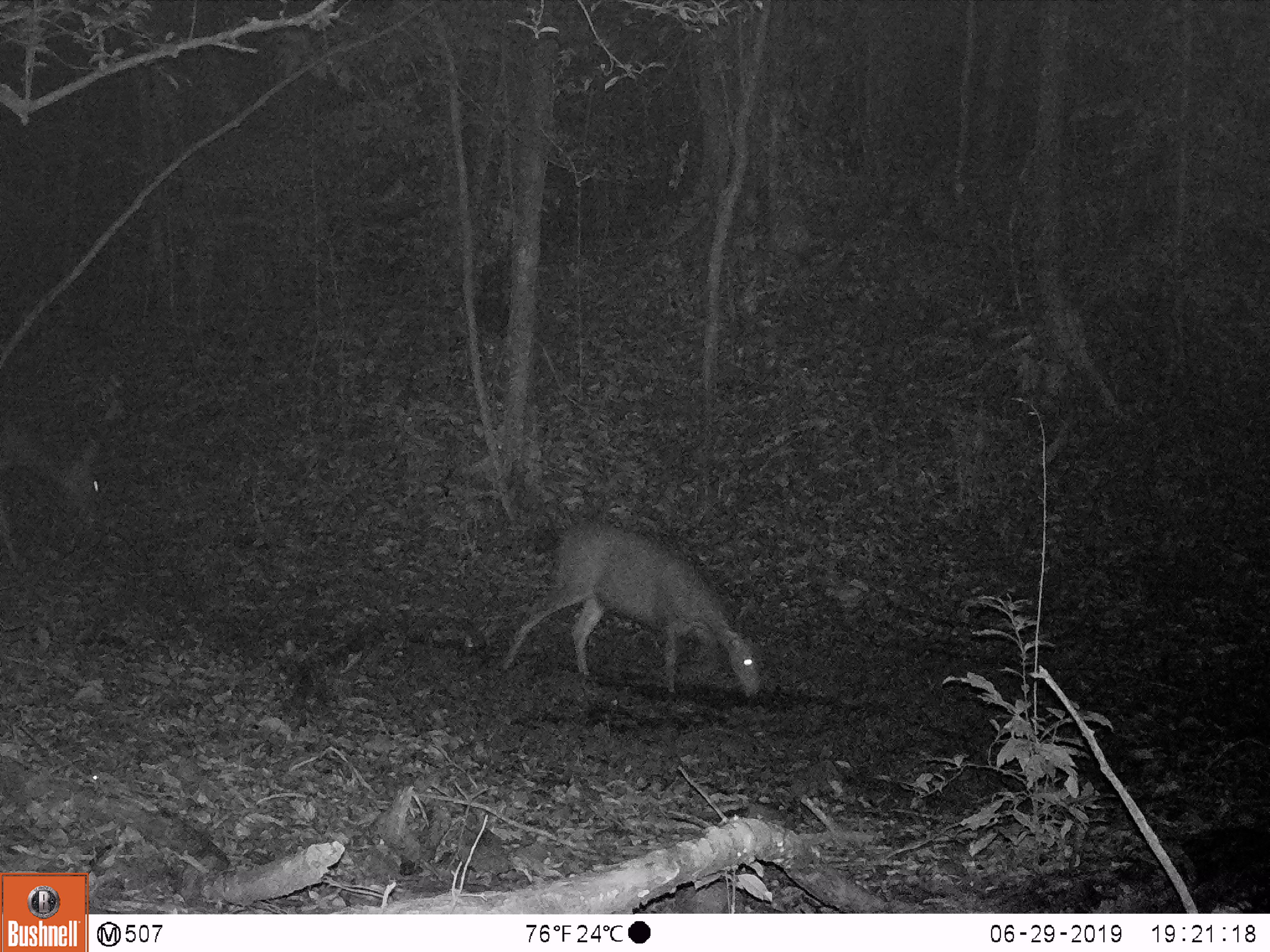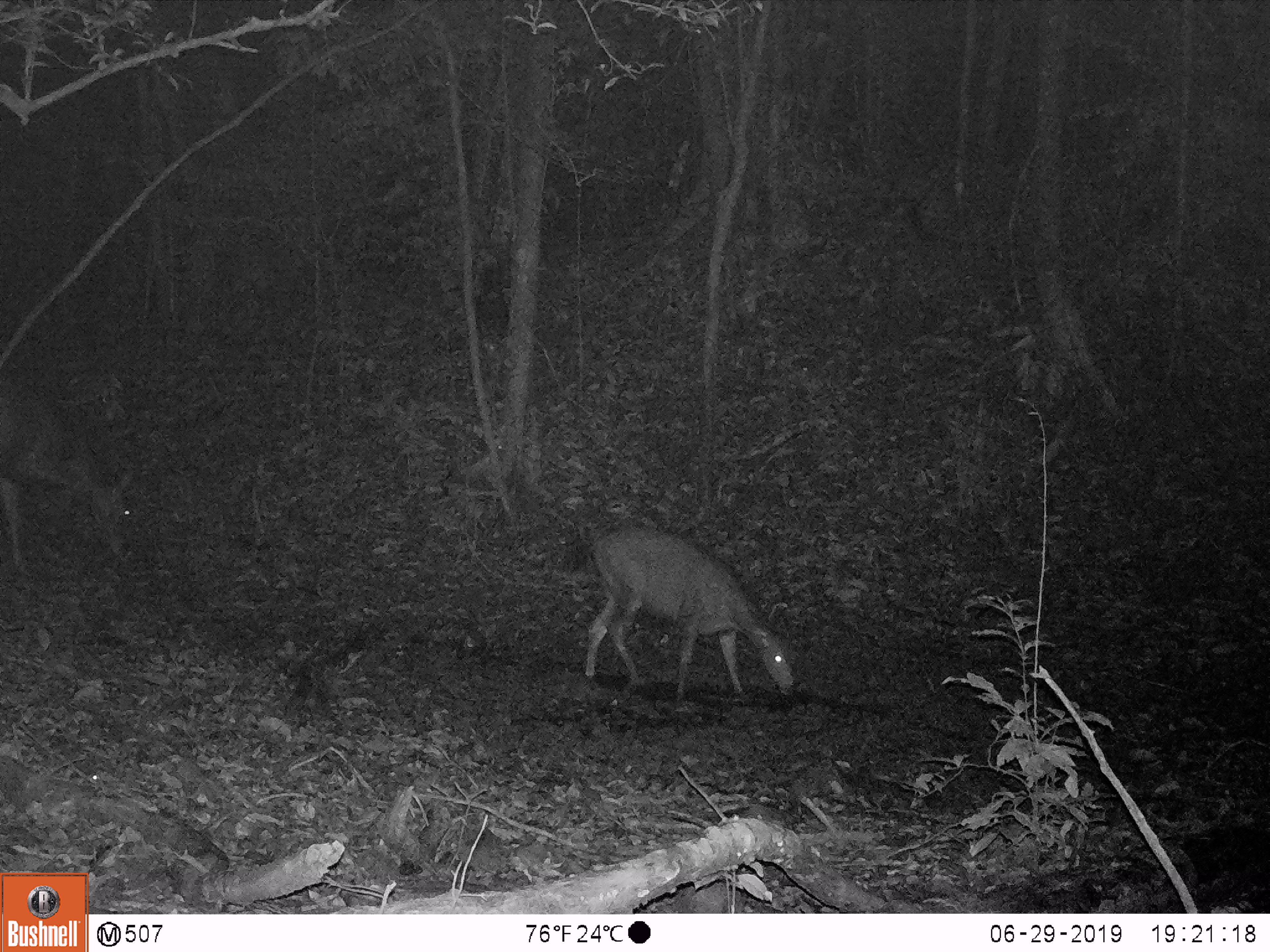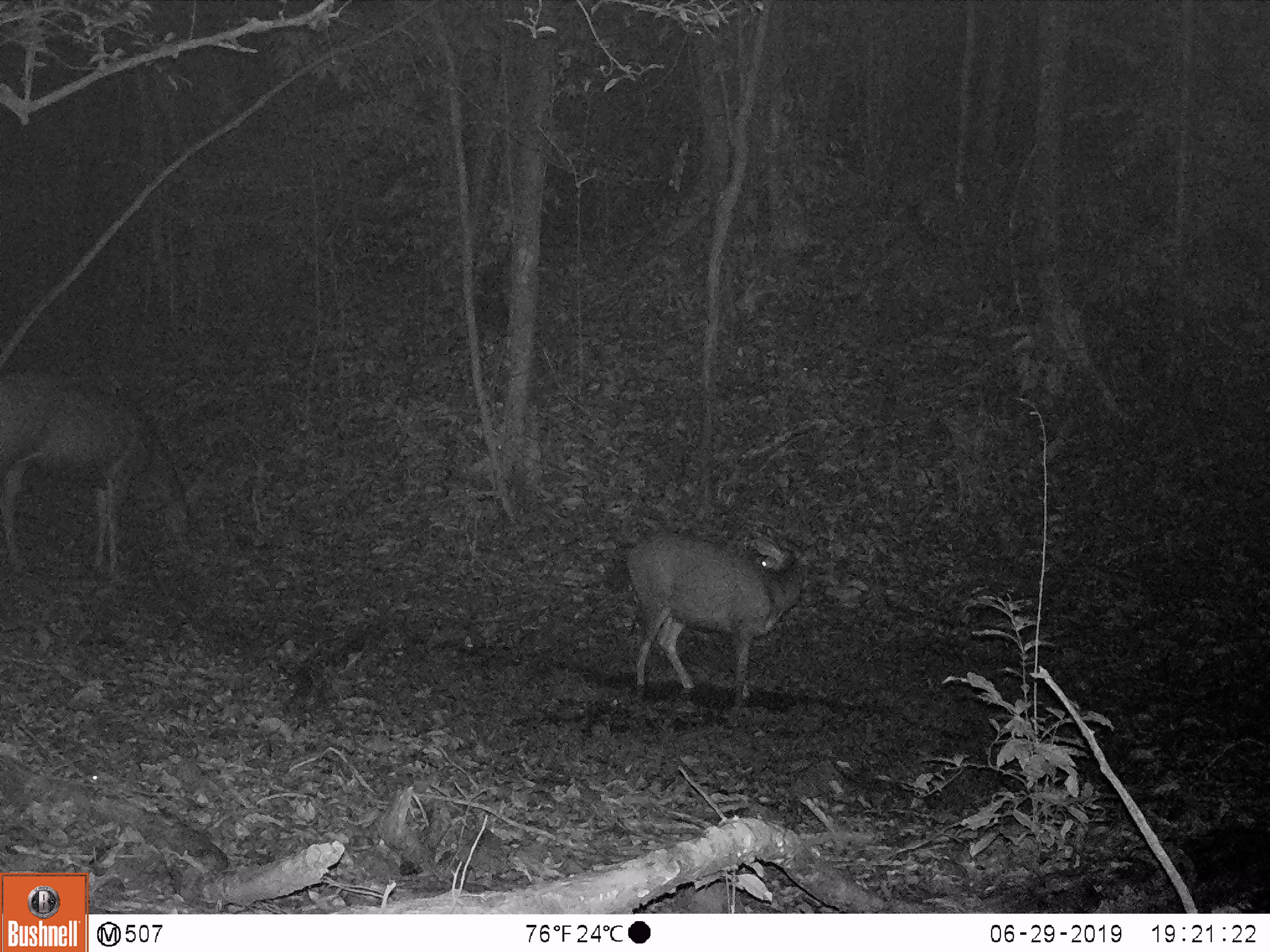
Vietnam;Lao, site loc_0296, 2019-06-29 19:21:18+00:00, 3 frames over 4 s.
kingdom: Animalia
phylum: Chordata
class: Mammalia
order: Artiodactyla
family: Cervidae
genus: Rusa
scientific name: Rusa unicolor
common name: sambar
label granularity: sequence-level